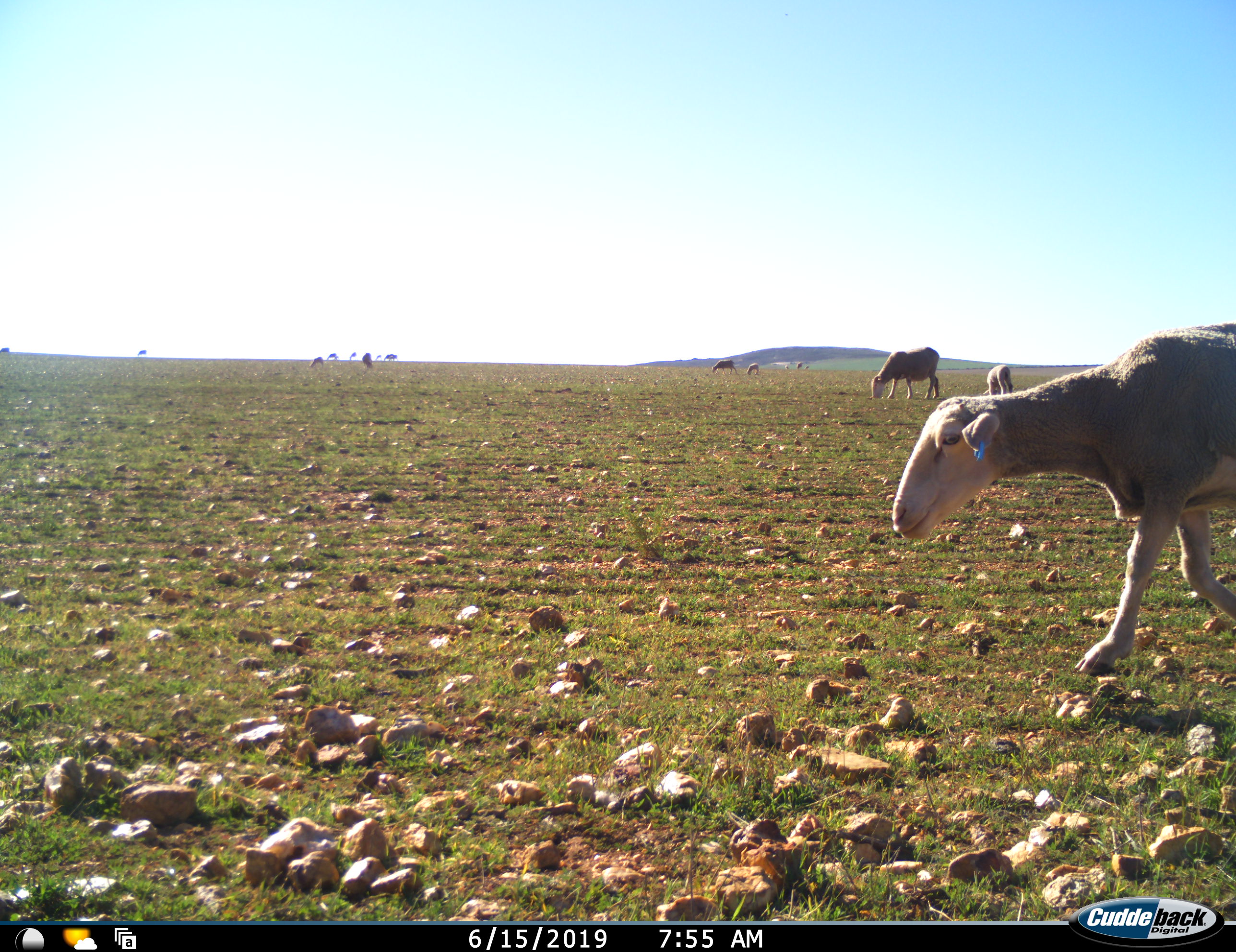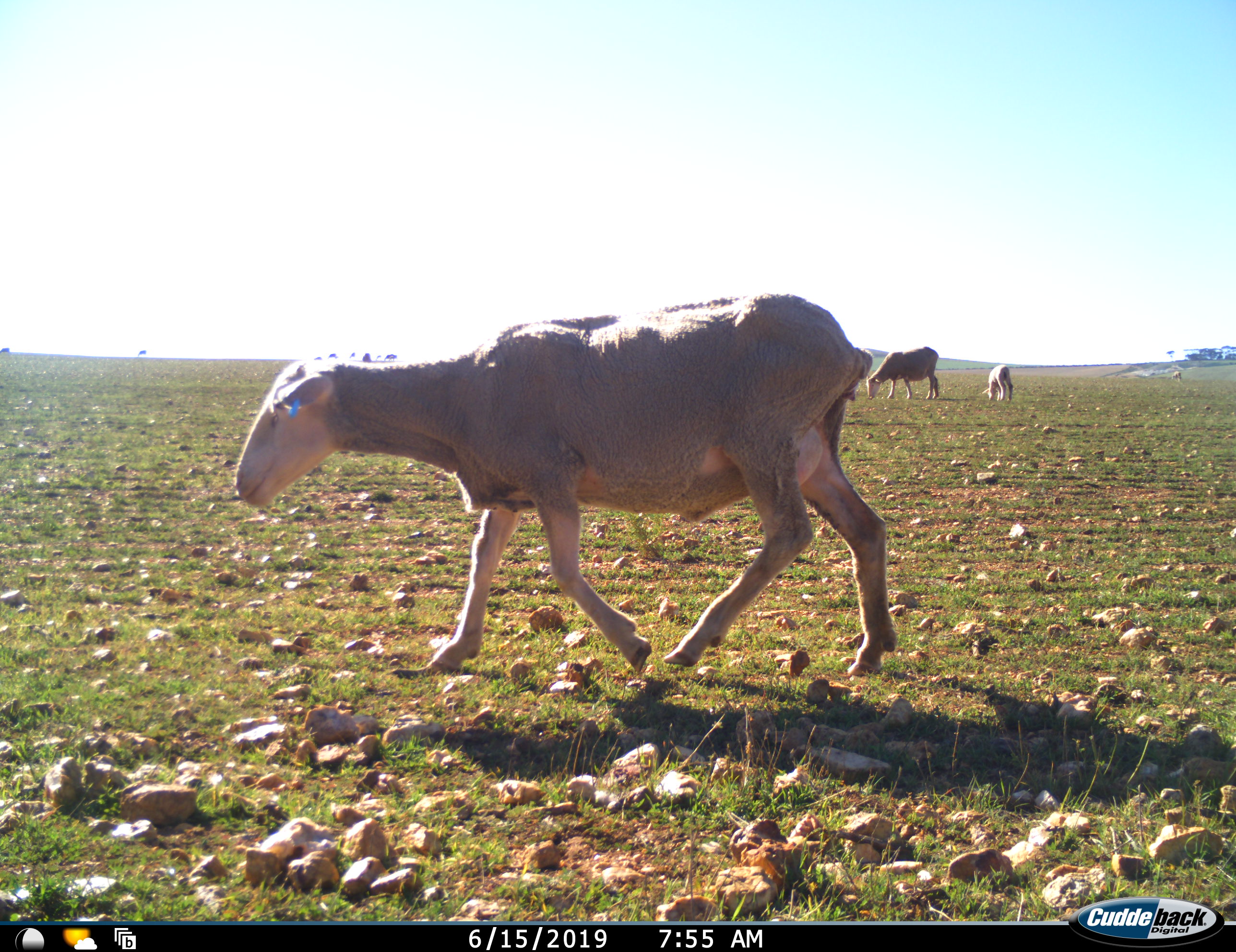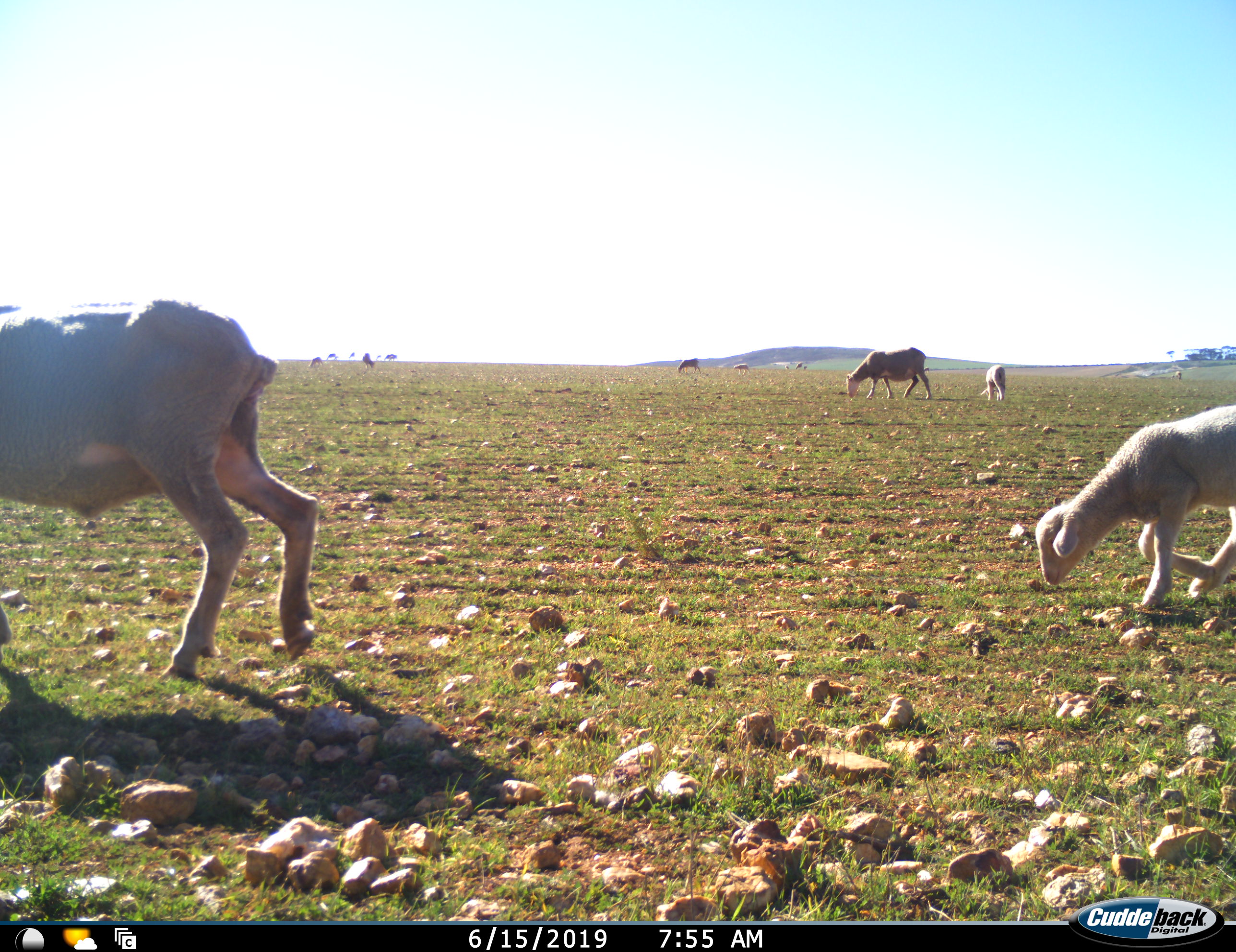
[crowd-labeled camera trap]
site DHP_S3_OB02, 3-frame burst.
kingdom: Animalia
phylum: Chordata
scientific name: Vertebrata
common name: domestic animal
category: domesticanimal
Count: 11-50.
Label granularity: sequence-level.